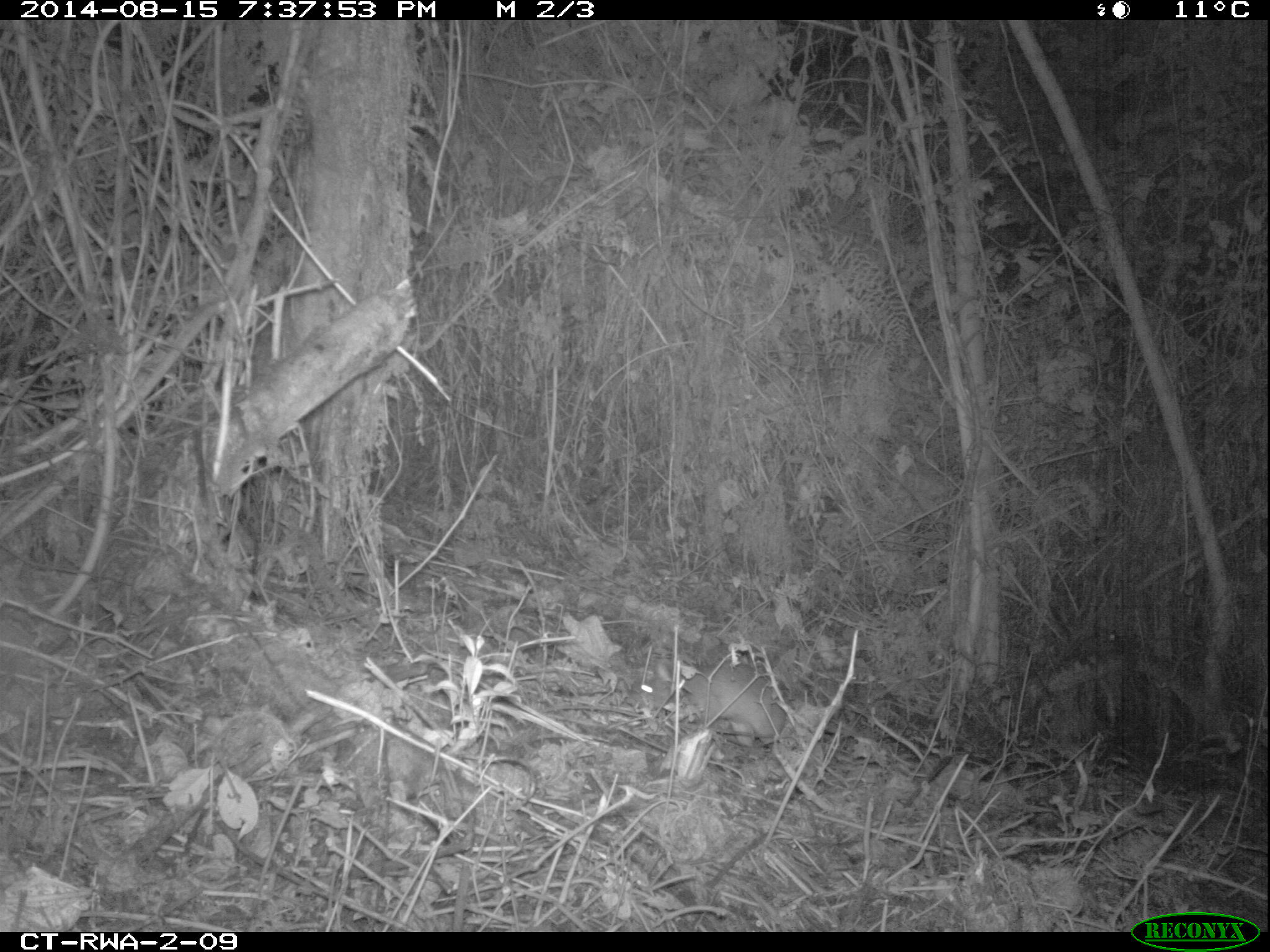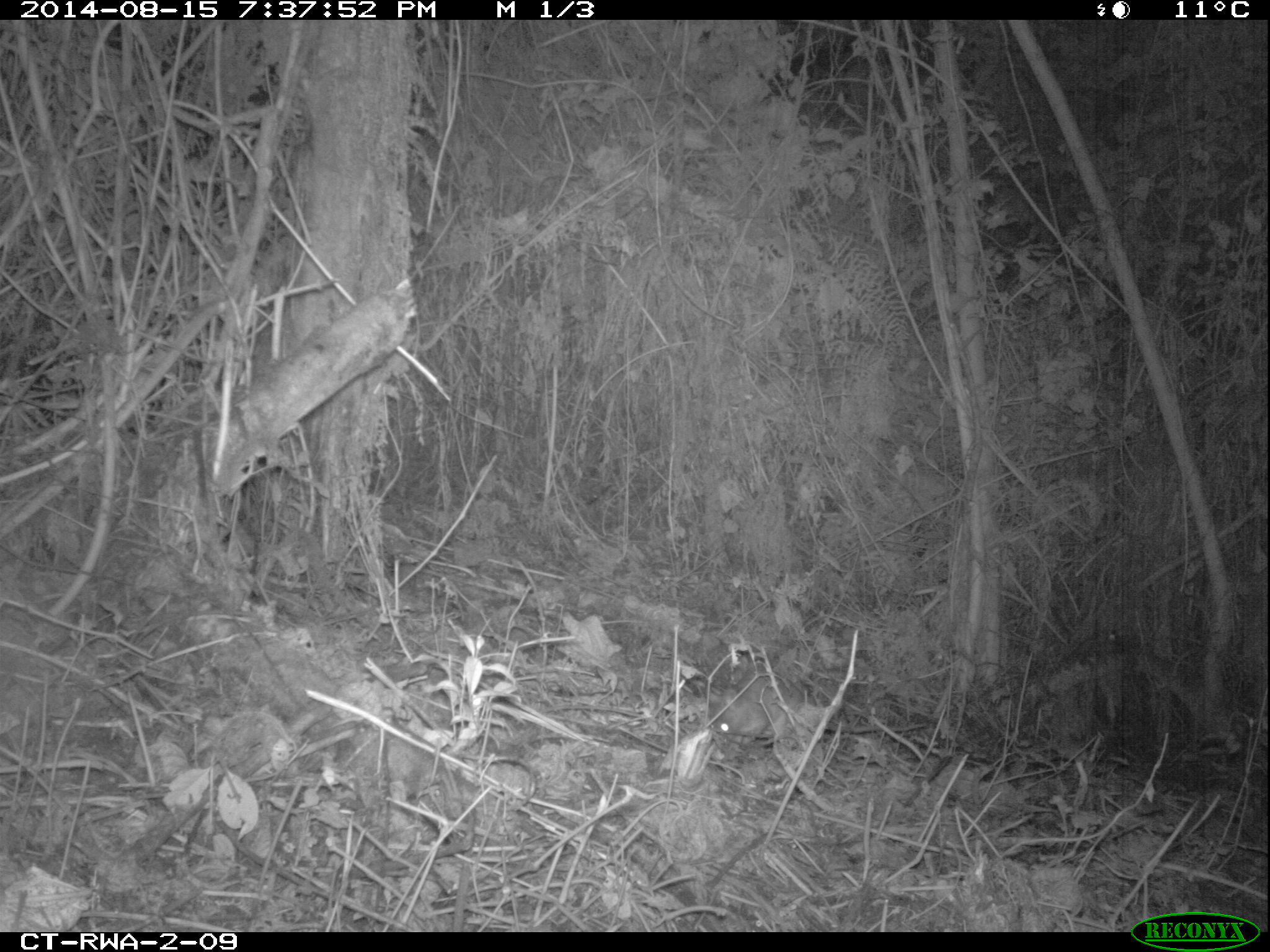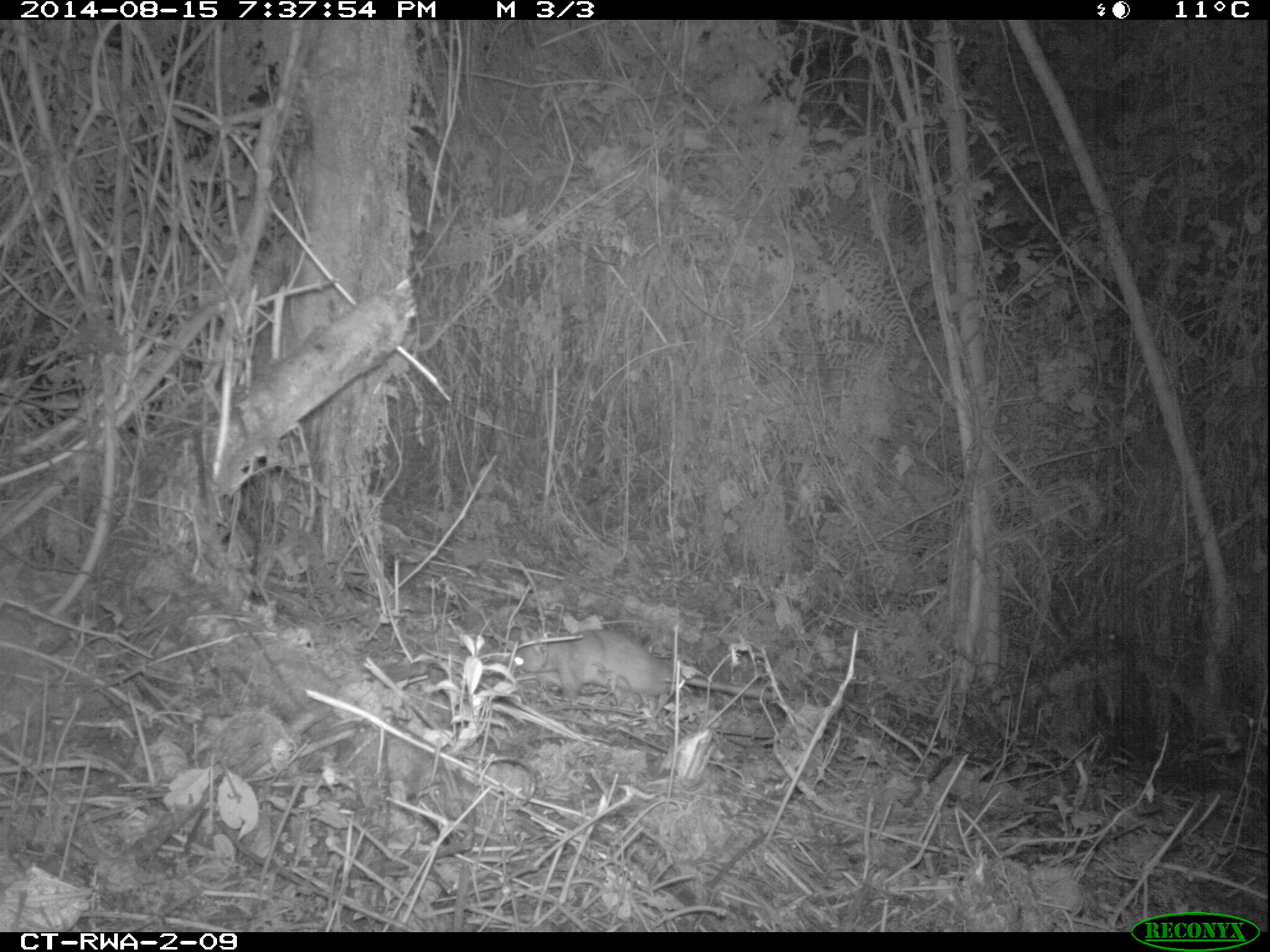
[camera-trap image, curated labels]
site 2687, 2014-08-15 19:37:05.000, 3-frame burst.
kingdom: Animalia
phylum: Chordata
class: Mammalia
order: Rodentia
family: Nesomyidae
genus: Cricetomys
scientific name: Cricetomys gambianus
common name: african giant pouched rat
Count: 1.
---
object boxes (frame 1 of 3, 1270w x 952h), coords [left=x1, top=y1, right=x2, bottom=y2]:
cricetomys gambianus: [left=637, top=643, right=802, bottom=745]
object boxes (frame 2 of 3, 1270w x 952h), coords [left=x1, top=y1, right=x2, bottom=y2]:
cricetomys gambianus: [left=707, top=663, right=929, bottom=750]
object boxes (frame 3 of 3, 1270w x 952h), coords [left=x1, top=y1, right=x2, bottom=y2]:
cricetomys gambianus: [left=514, top=627, right=819, bottom=715]